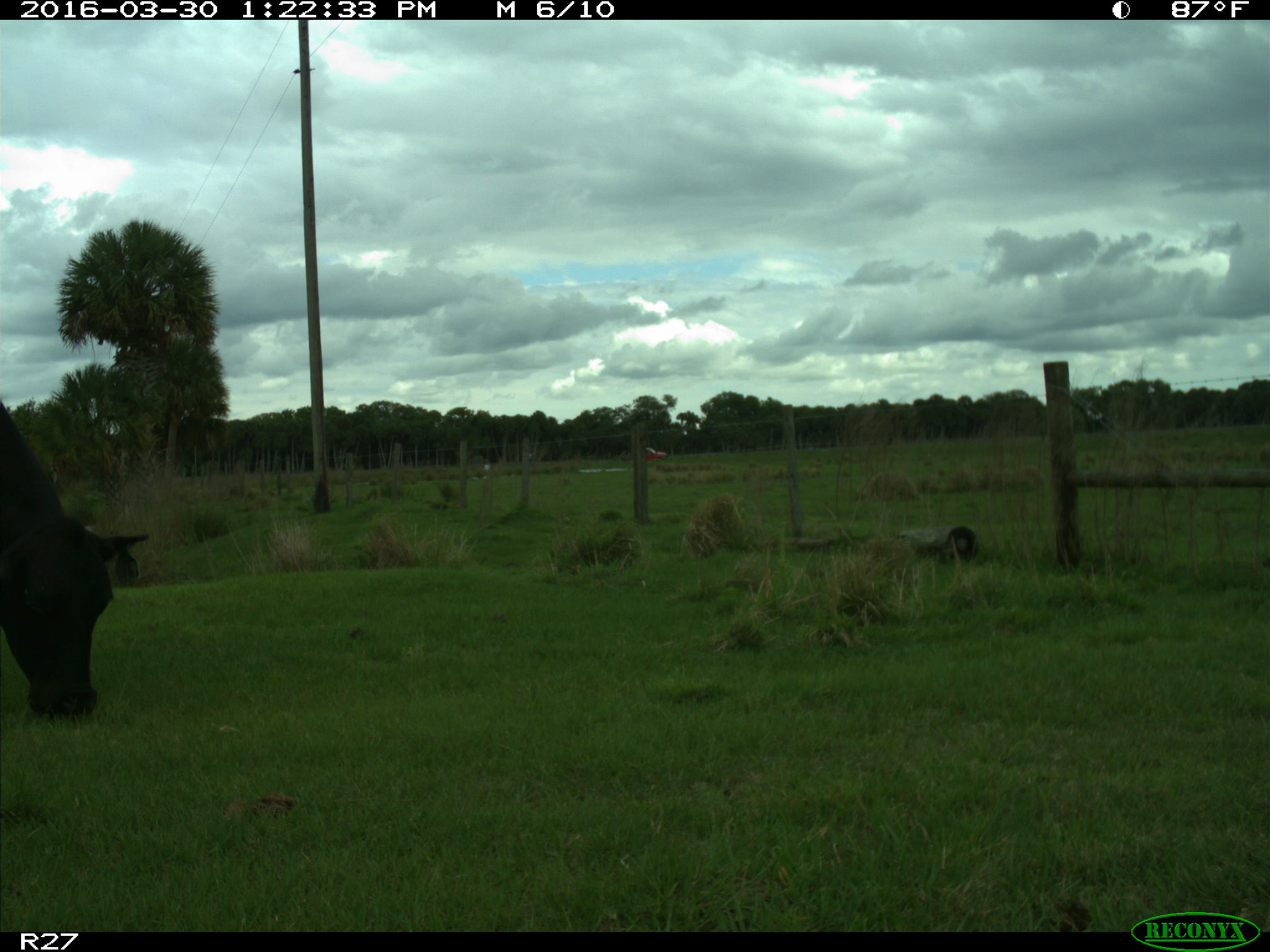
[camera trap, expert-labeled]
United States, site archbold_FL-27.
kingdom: Animalia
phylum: Chordata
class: Mammalia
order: Artiodactyla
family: Bovidae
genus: Bos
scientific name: Bos taurus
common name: domestic cow